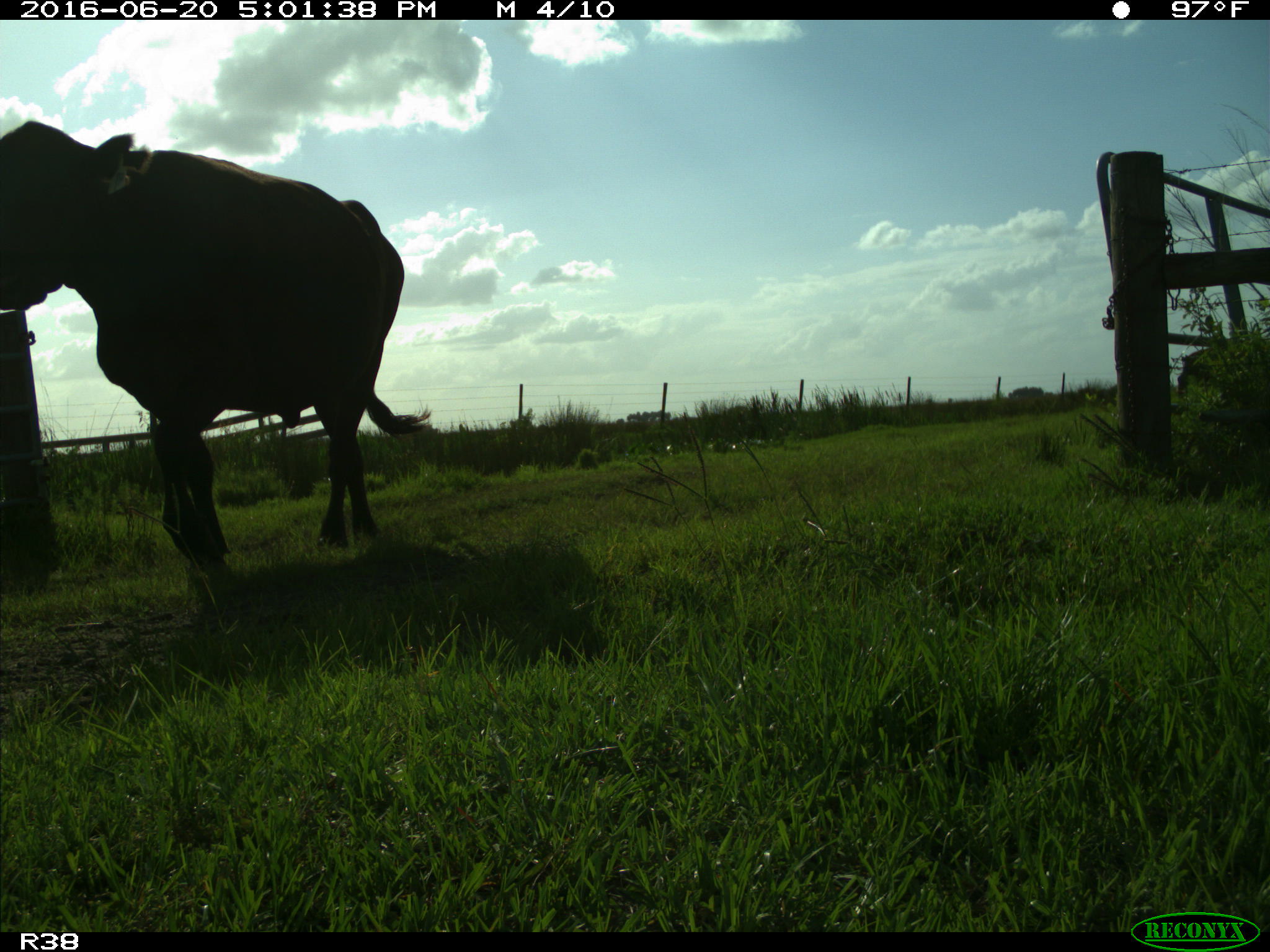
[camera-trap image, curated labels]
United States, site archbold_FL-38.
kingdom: Animalia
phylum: Chordata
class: Mammalia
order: Artiodactyla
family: Bovidae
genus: Bos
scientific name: Bos taurus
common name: domestic cow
Bos taurus (domestic cow).